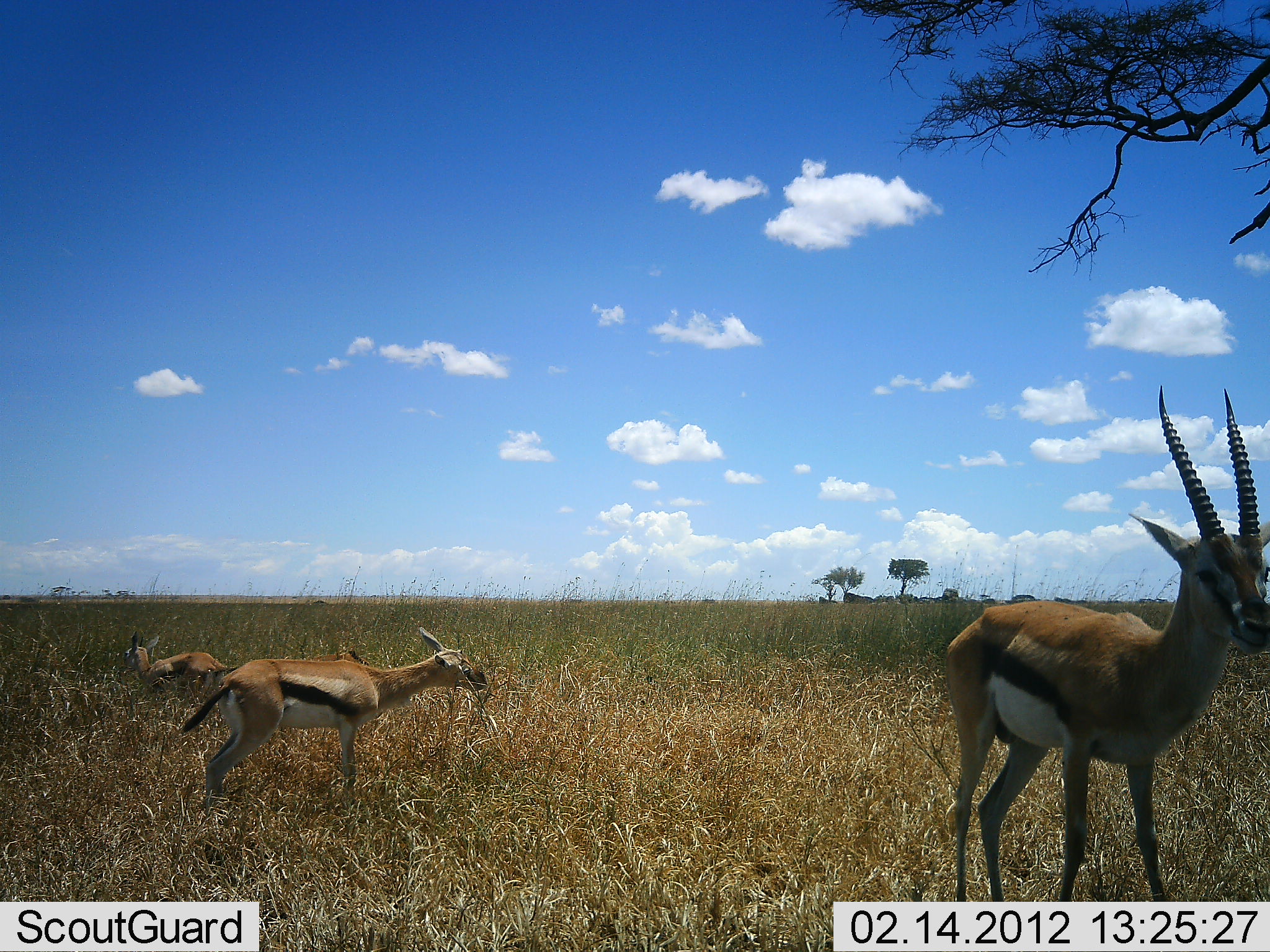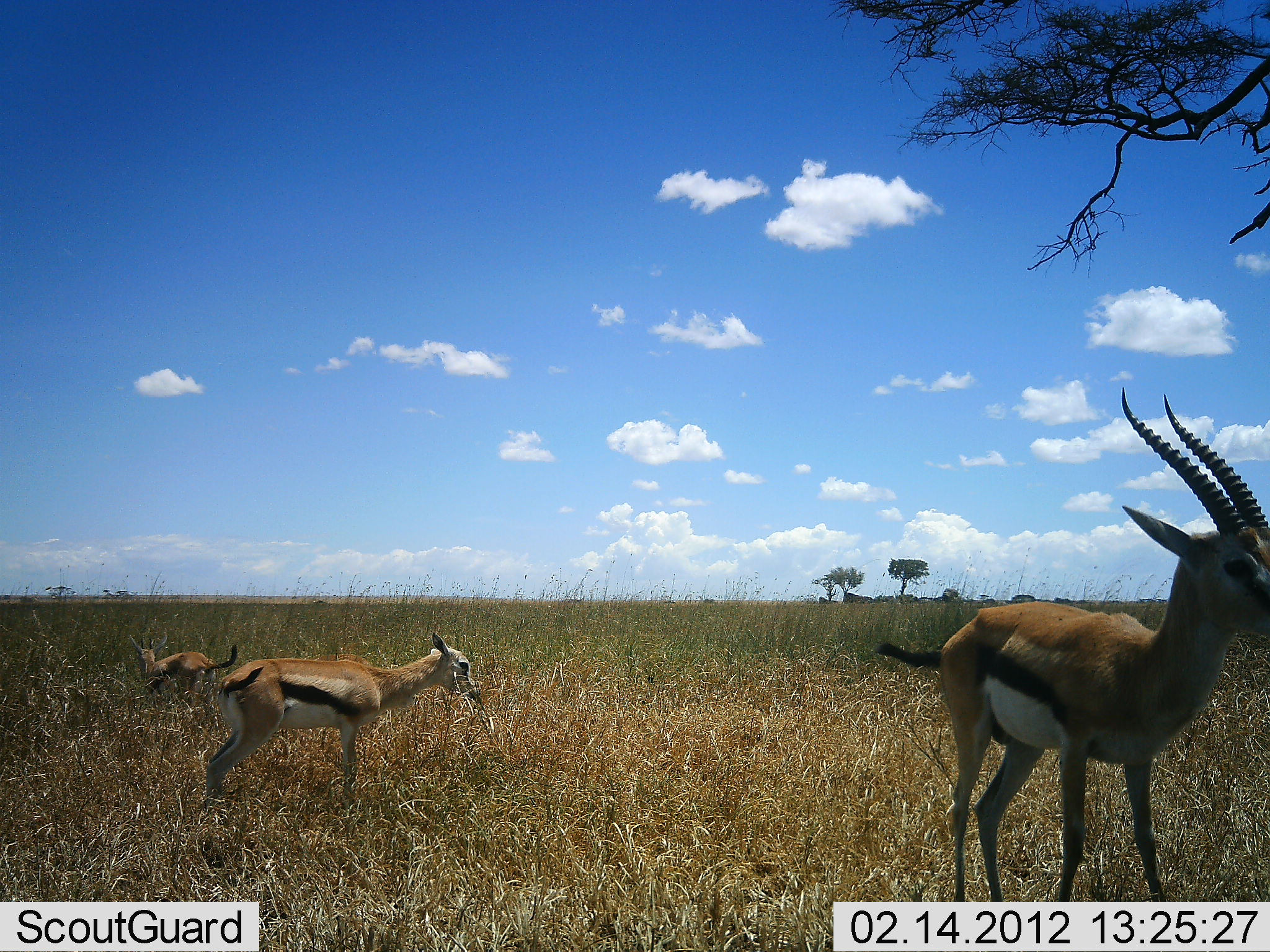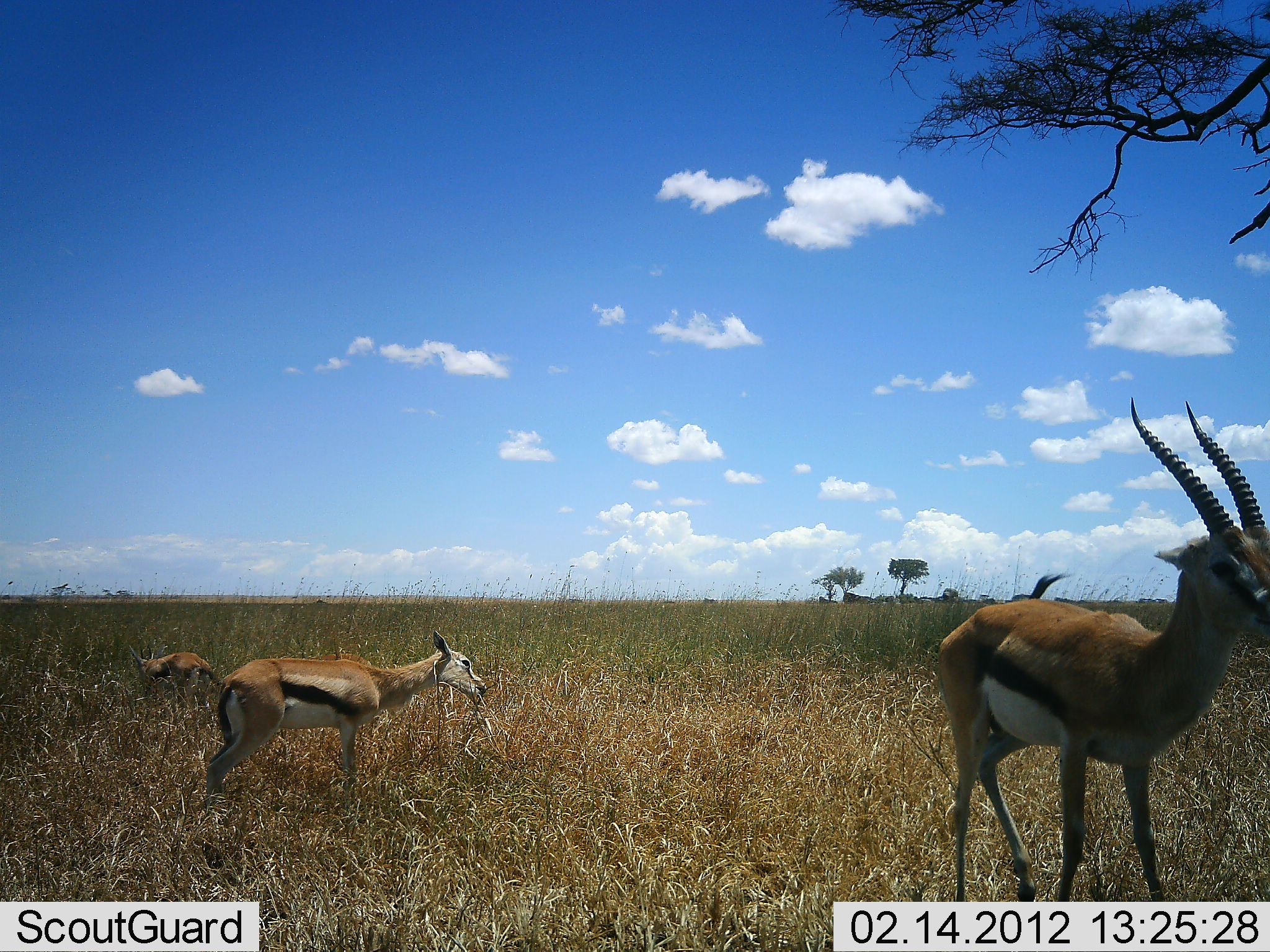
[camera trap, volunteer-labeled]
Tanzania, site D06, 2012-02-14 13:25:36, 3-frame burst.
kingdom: Animalia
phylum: Chordata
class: Mammalia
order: Artiodactyla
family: Bovidae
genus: Eudorcas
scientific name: Eudorcas thomsonii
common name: thomson's gazelle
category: gazellethomsons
Gazellethomsons (thomson's gazelle) (Eudorcas thomsonii), count 3. Behavior (volunteer vote fractions): standing 94%, resting 12%, moving 0%, interacting 0%. Young present (vote fraction): 59%. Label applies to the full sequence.